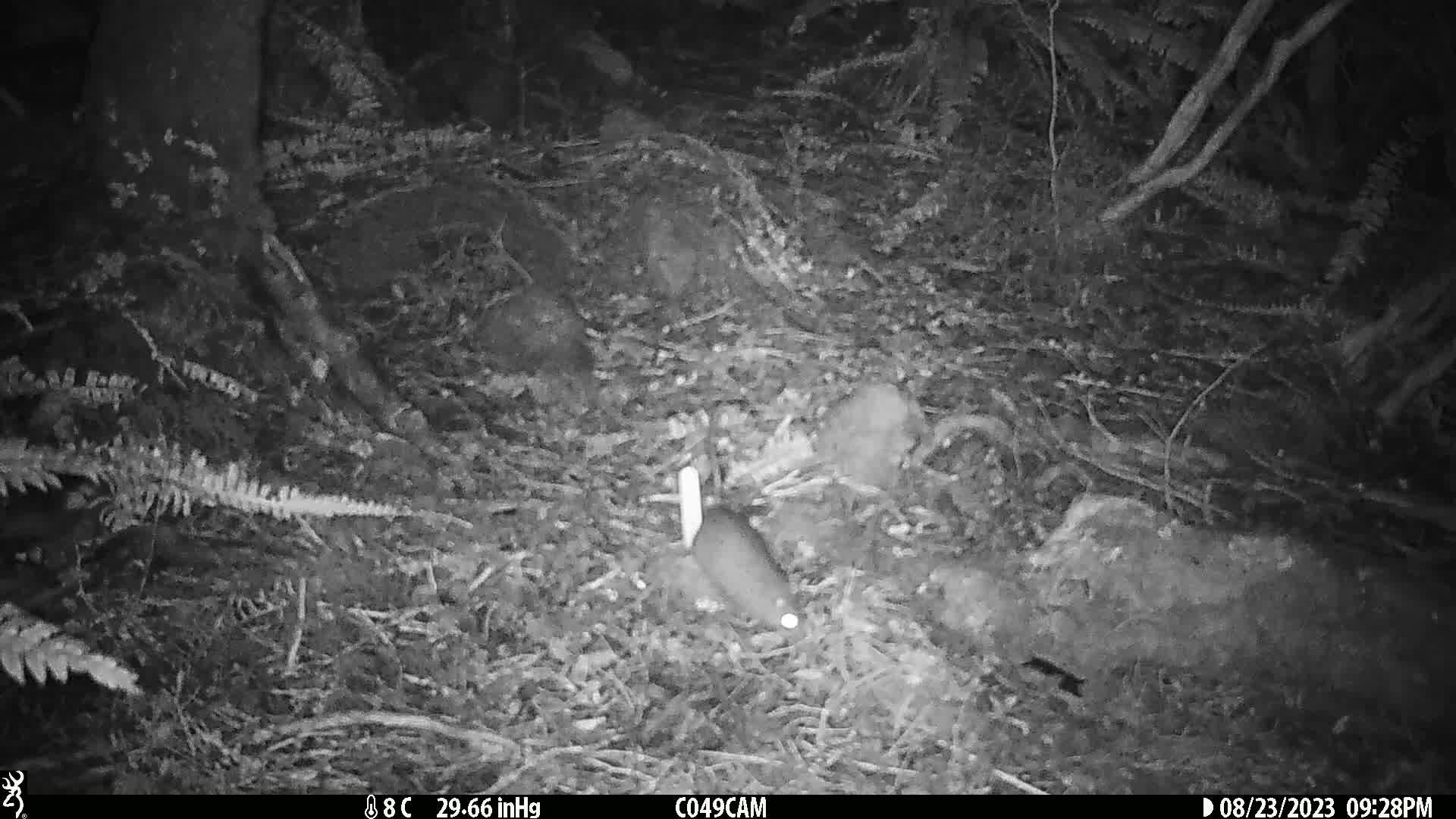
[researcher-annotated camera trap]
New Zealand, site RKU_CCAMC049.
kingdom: Animalia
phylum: Chordata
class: Mammalia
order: Rodentia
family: Muridae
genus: Rattus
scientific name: Rattus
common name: rat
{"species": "rat (Rattus)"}